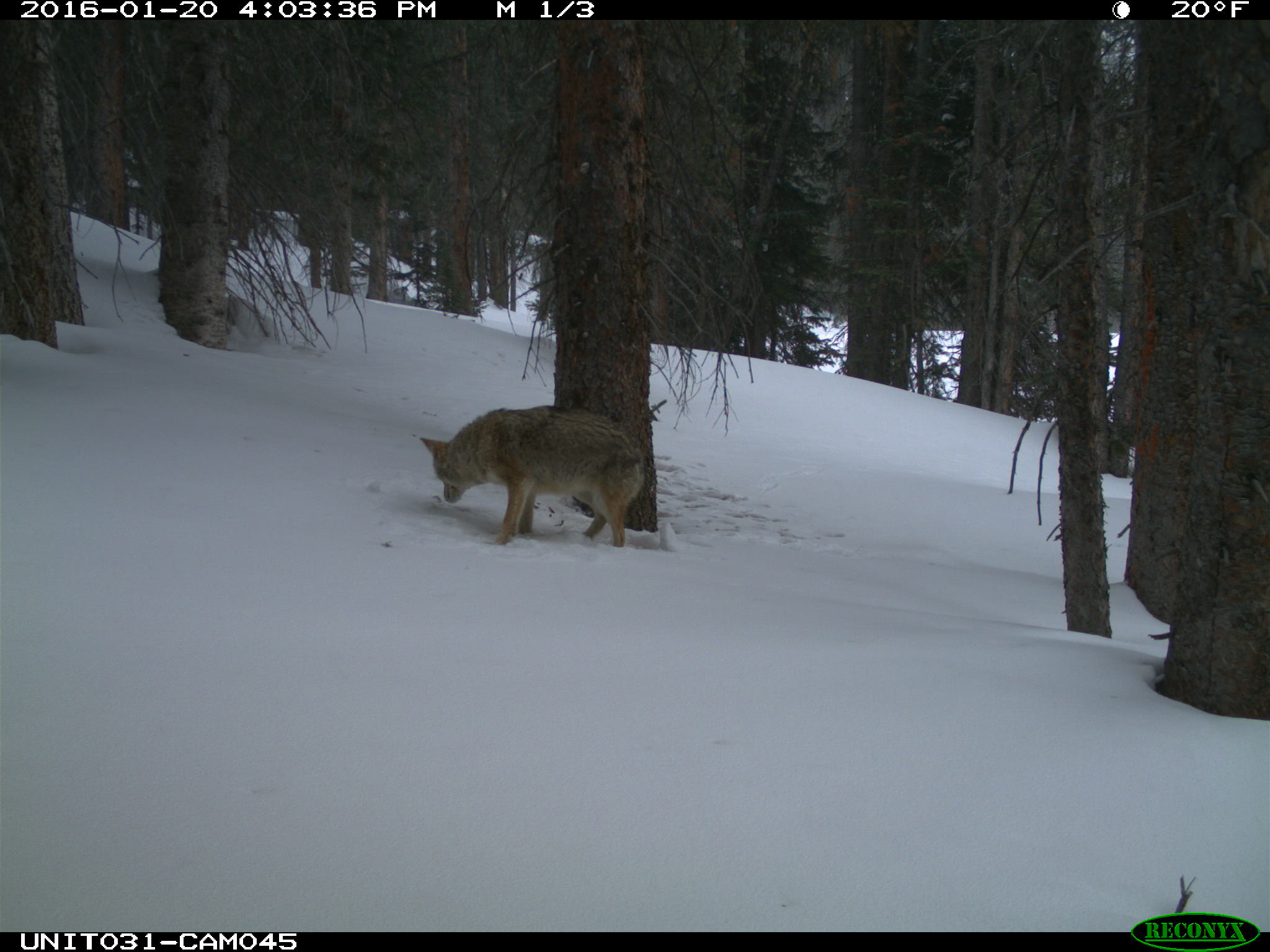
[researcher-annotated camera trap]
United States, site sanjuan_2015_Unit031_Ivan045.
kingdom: Animalia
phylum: Chordata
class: Mammalia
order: Carnivora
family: Canidae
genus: Canis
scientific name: Canis latrans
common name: coyote